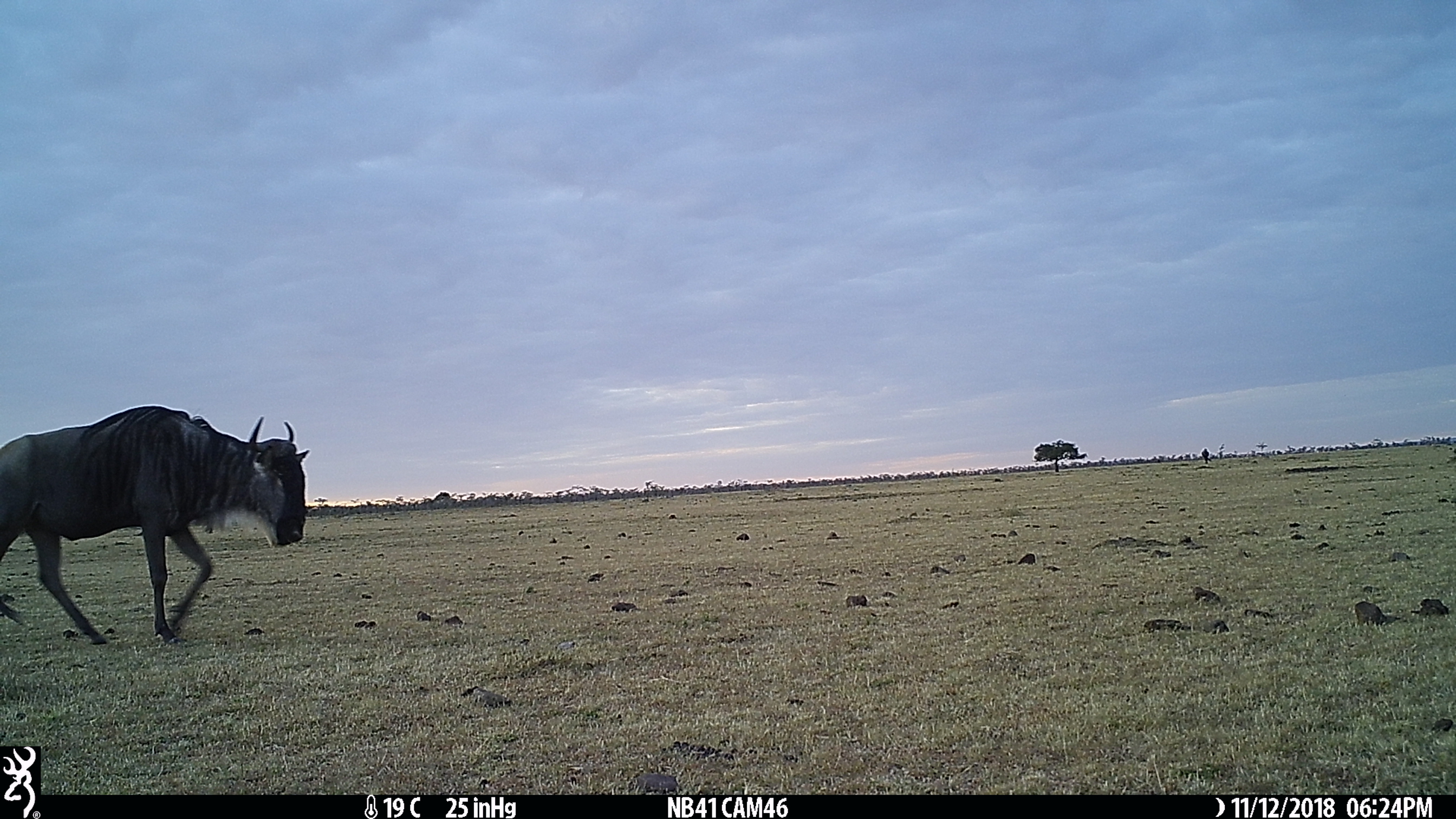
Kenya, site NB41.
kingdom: Animalia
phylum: Chordata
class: Mammalia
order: Artiodactyla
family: Bovidae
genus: Connochaetes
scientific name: Connochaetes taurinus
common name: blue wildebeest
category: wildebeest